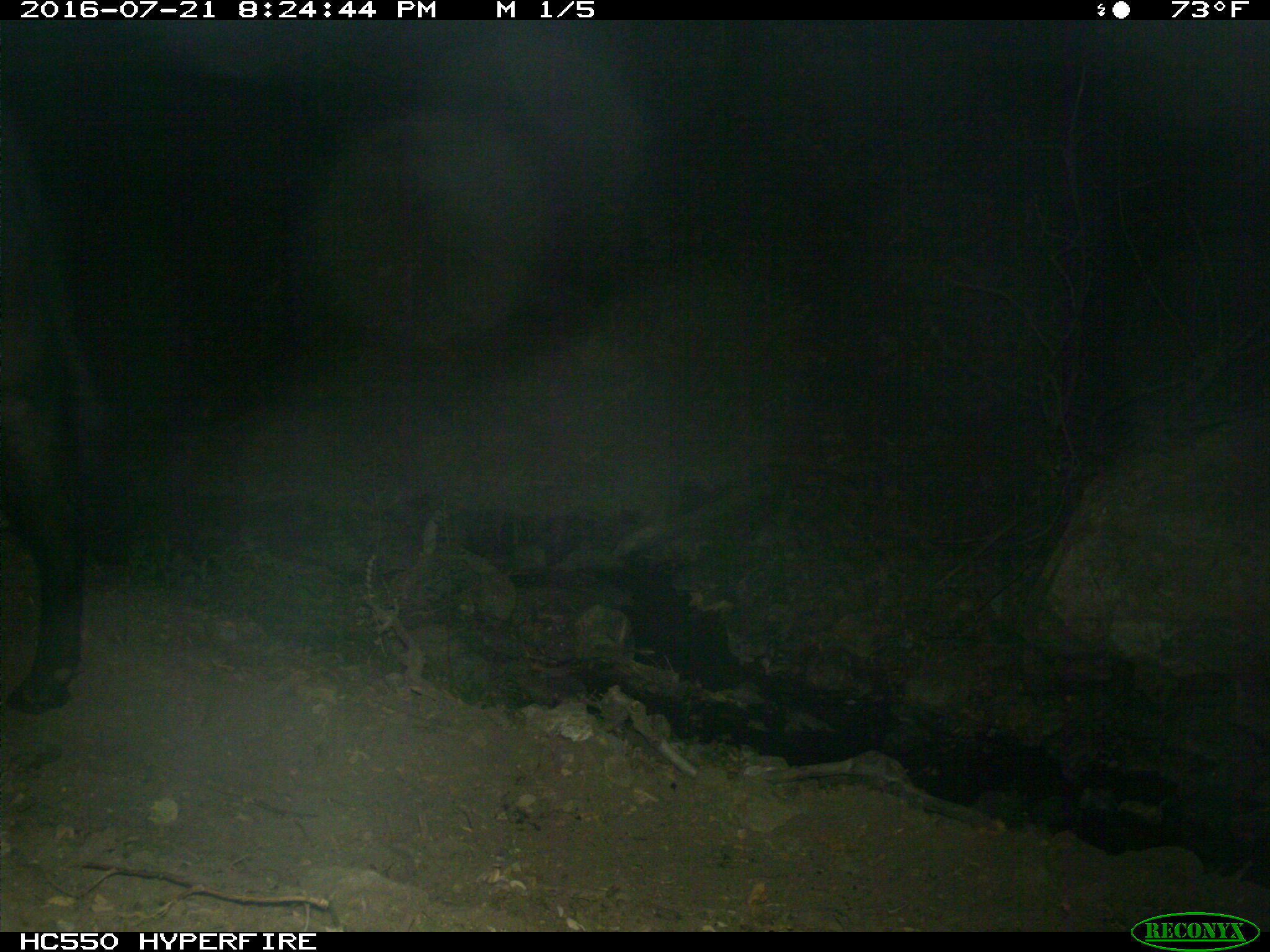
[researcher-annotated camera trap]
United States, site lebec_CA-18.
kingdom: Animalia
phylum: Chordata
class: Mammalia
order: Artiodactyla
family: Bovidae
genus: Bos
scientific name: Bos taurus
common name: domestic cow